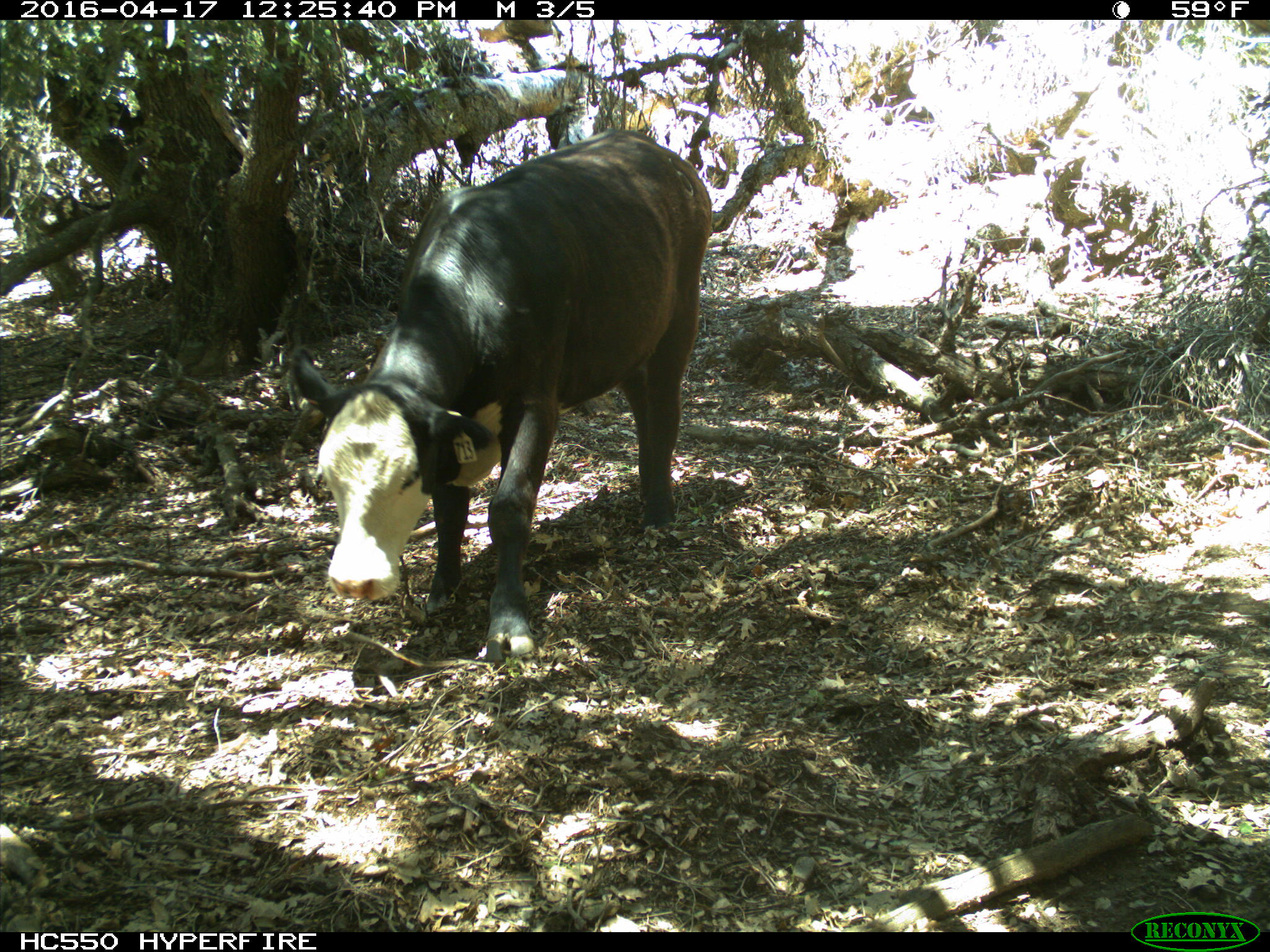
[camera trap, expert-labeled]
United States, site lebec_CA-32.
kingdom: Animalia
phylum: Chordata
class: Mammalia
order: Artiodactyla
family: Bovidae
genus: Bos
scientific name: Bos taurus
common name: domestic cow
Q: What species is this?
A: Bos taurus (domestic cow).